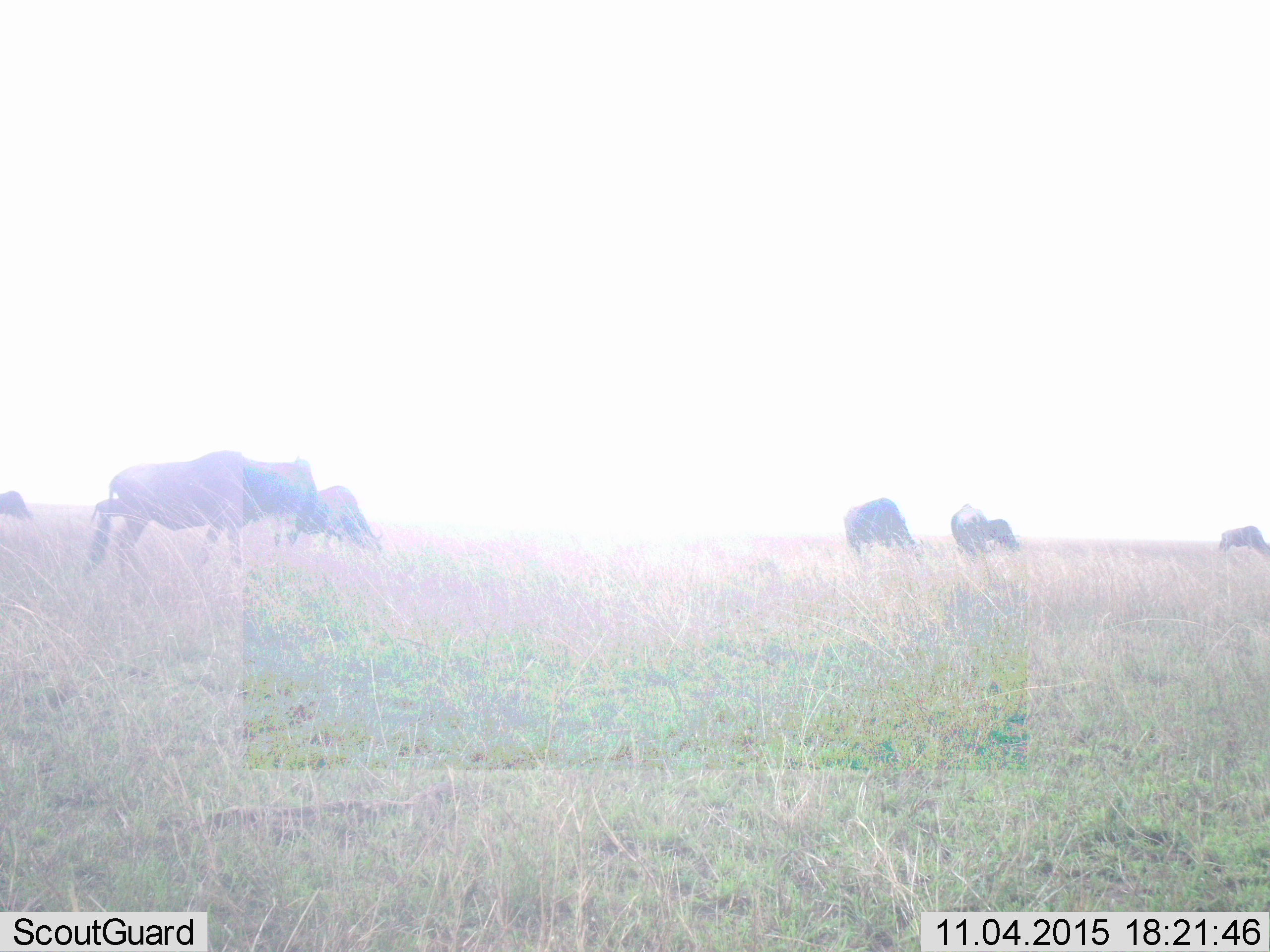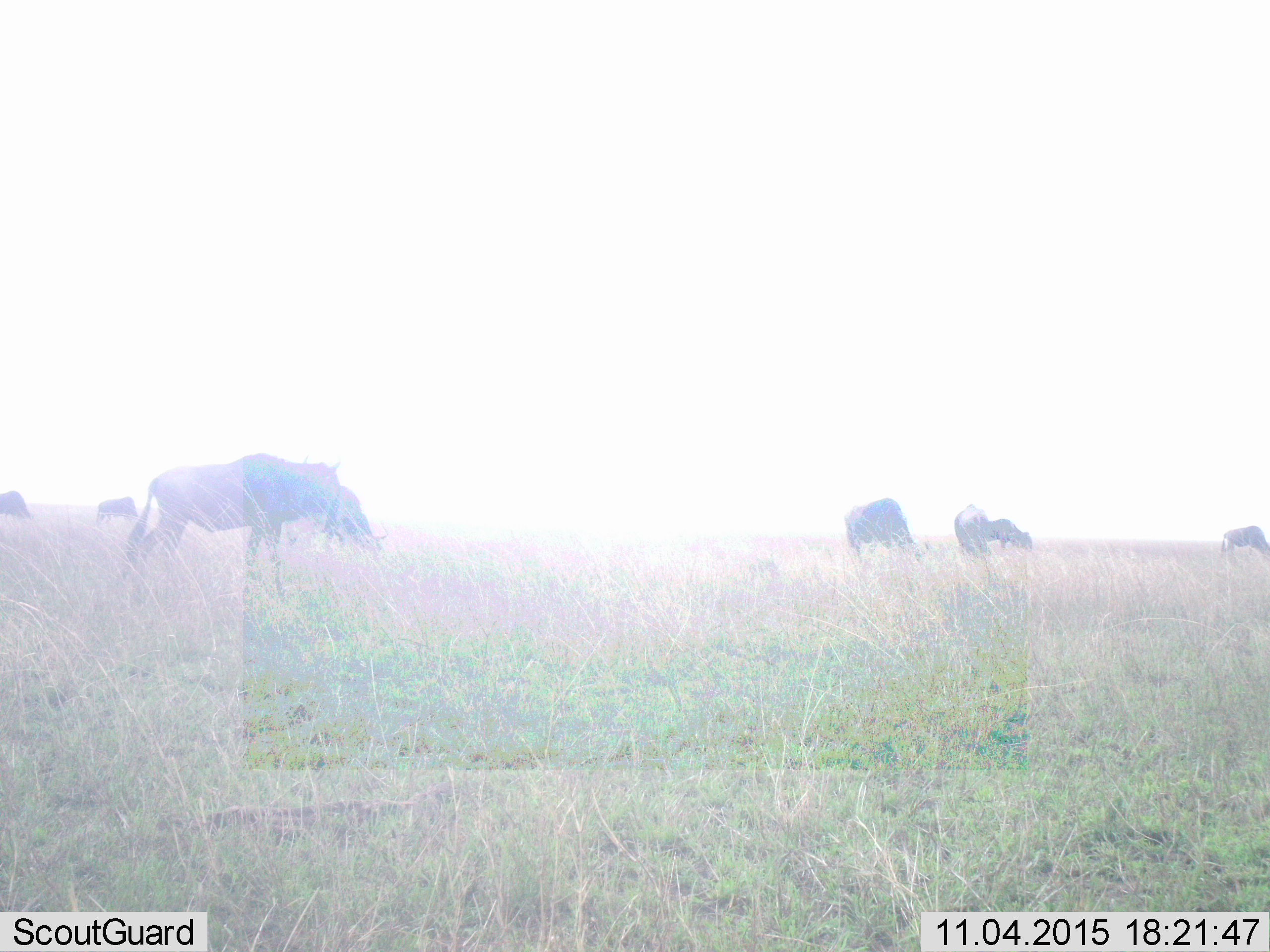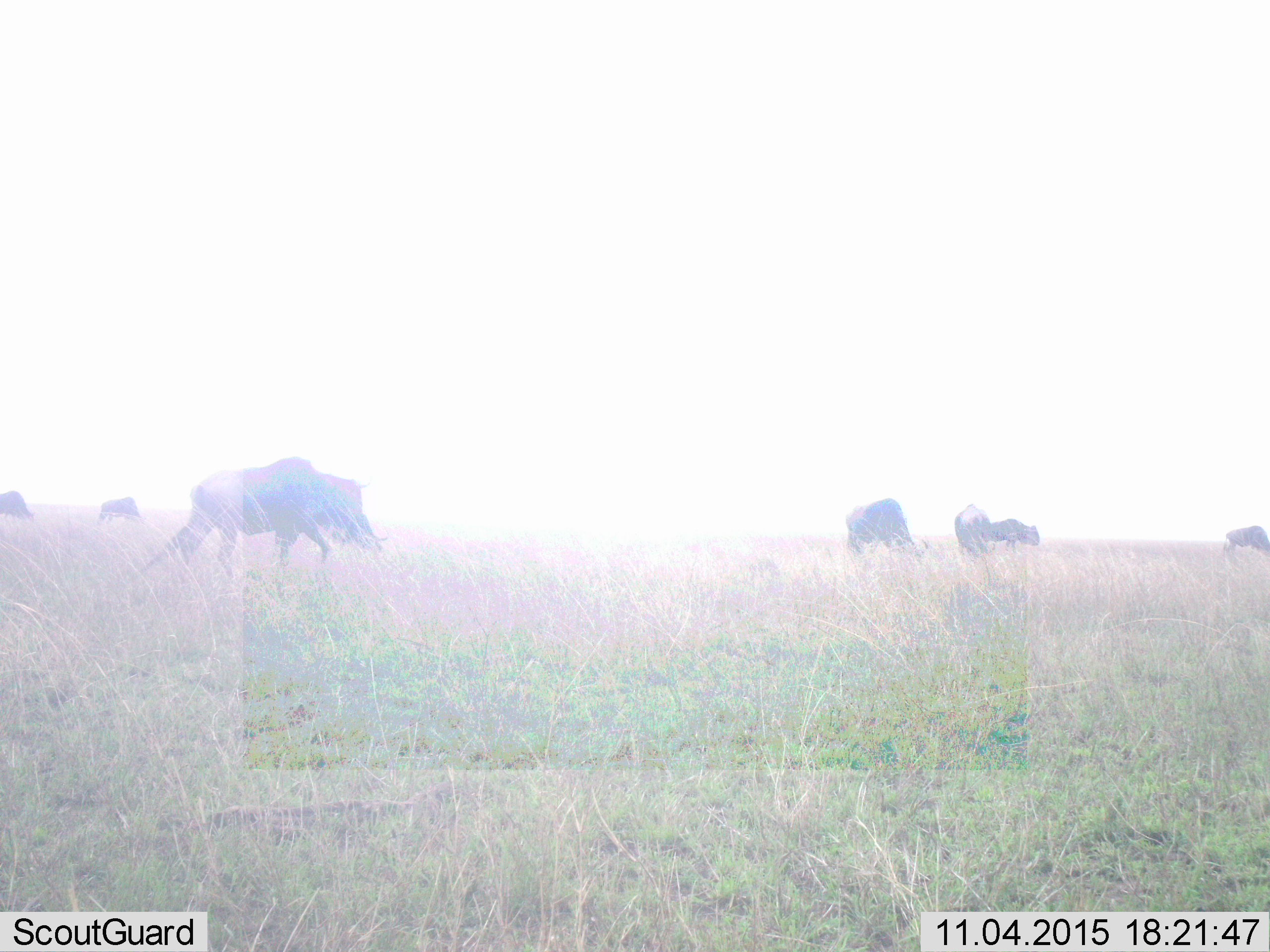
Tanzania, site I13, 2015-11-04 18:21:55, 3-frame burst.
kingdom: Animalia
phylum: Chordata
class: Mammalia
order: Artiodactyla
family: Bovidae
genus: Connochaetes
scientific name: Connochaetes taurinus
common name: blue wildebeest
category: wildebeest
Wildebeest (blue wildebeest) (Connochaetes taurinus), count 8. Behavior (volunteer vote fractions): standing 50%, resting 0%, moving 60%, interacting 10%. Young present (vote fraction): 0%. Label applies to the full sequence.